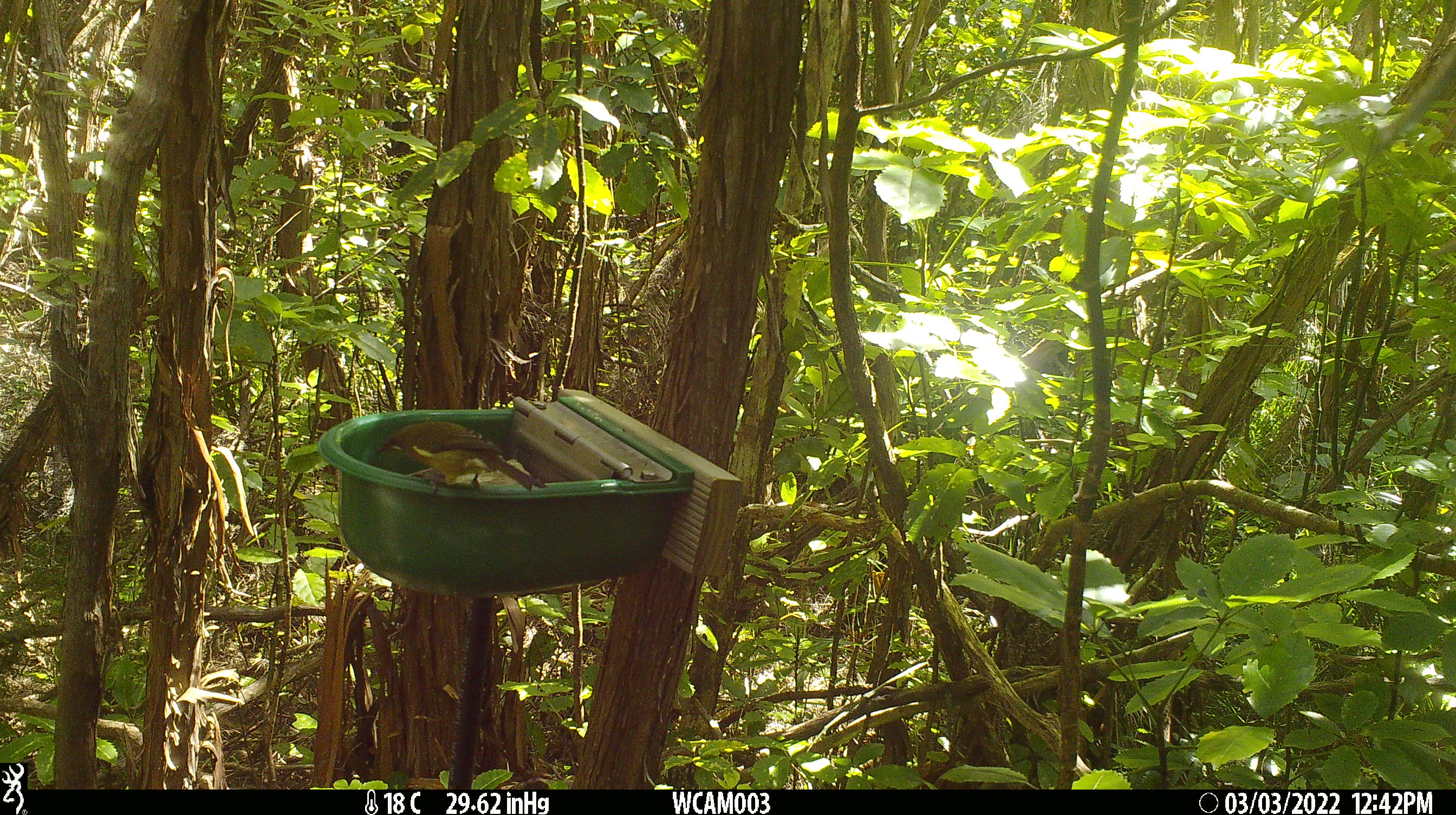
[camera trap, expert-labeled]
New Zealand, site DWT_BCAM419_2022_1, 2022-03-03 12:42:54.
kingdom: Animalia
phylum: Chordata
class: Aves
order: Passeriformes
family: Meliphagidae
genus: Anthornis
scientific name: Anthornis melanura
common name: new zealand bellbird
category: bellbird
Bellbird (new zealand bellbird) (Anthornis melanura).